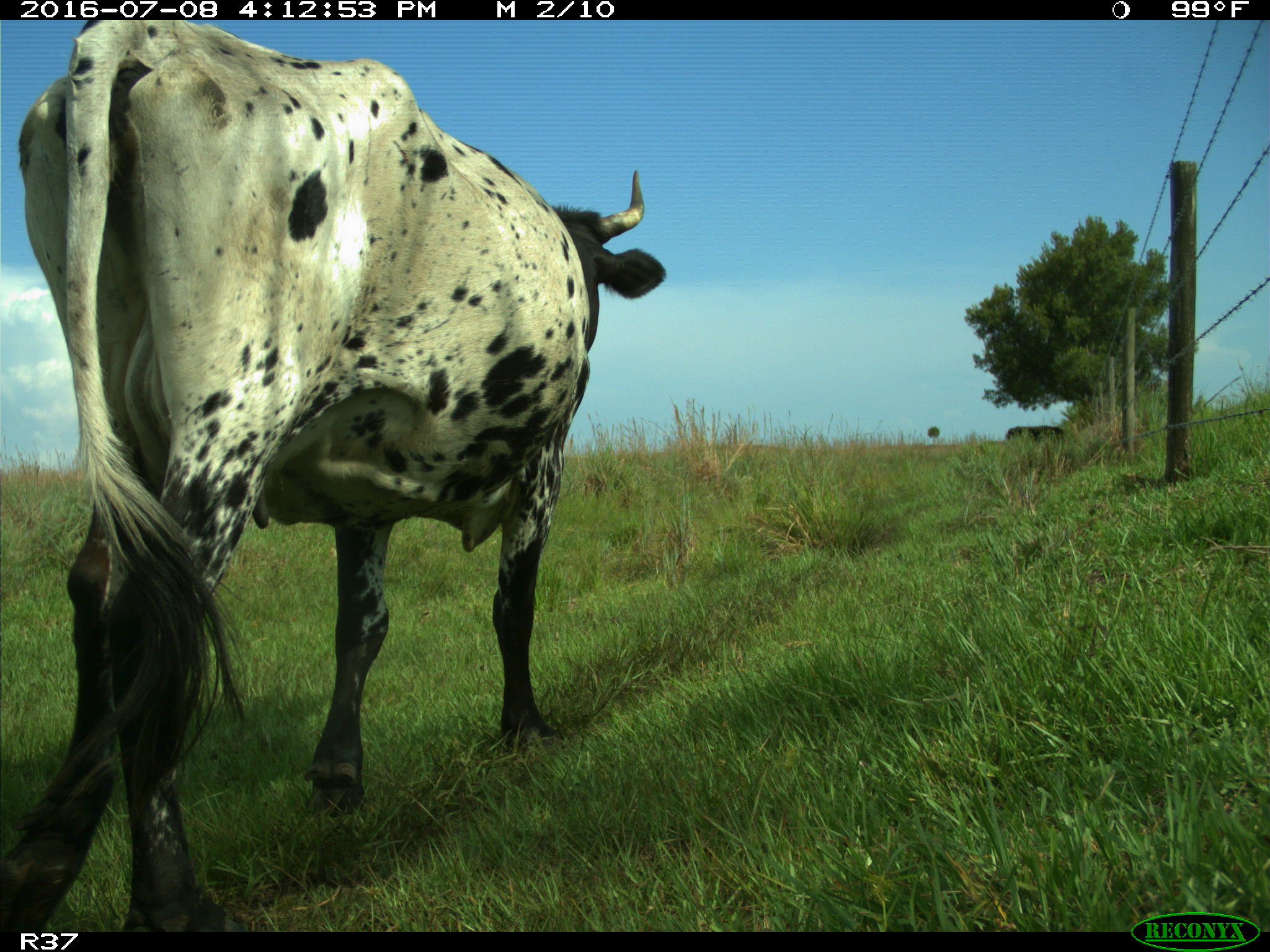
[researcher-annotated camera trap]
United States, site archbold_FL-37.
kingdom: Animalia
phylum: Chordata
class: Mammalia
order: Artiodactyla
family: Bovidae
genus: Bos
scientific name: Bos taurus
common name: domestic cow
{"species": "Bos taurus (domestic cow)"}